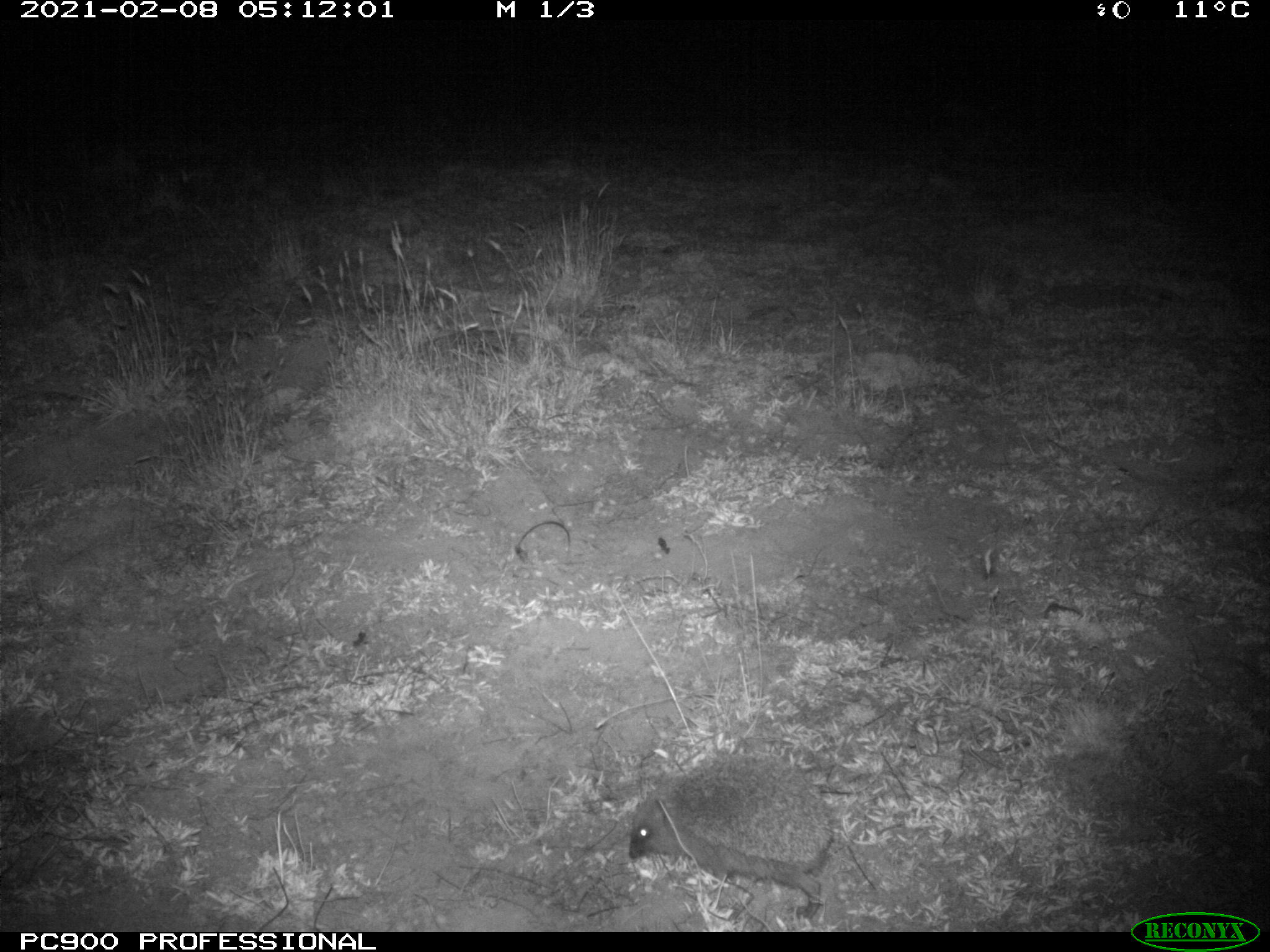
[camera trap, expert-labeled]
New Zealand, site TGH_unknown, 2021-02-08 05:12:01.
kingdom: Animalia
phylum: Chordata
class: Mammalia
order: Eulipotyphla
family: Erinaceidae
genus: Erinaceus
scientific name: Erinaceus europaeus europaeus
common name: european hedgehog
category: hedgehog